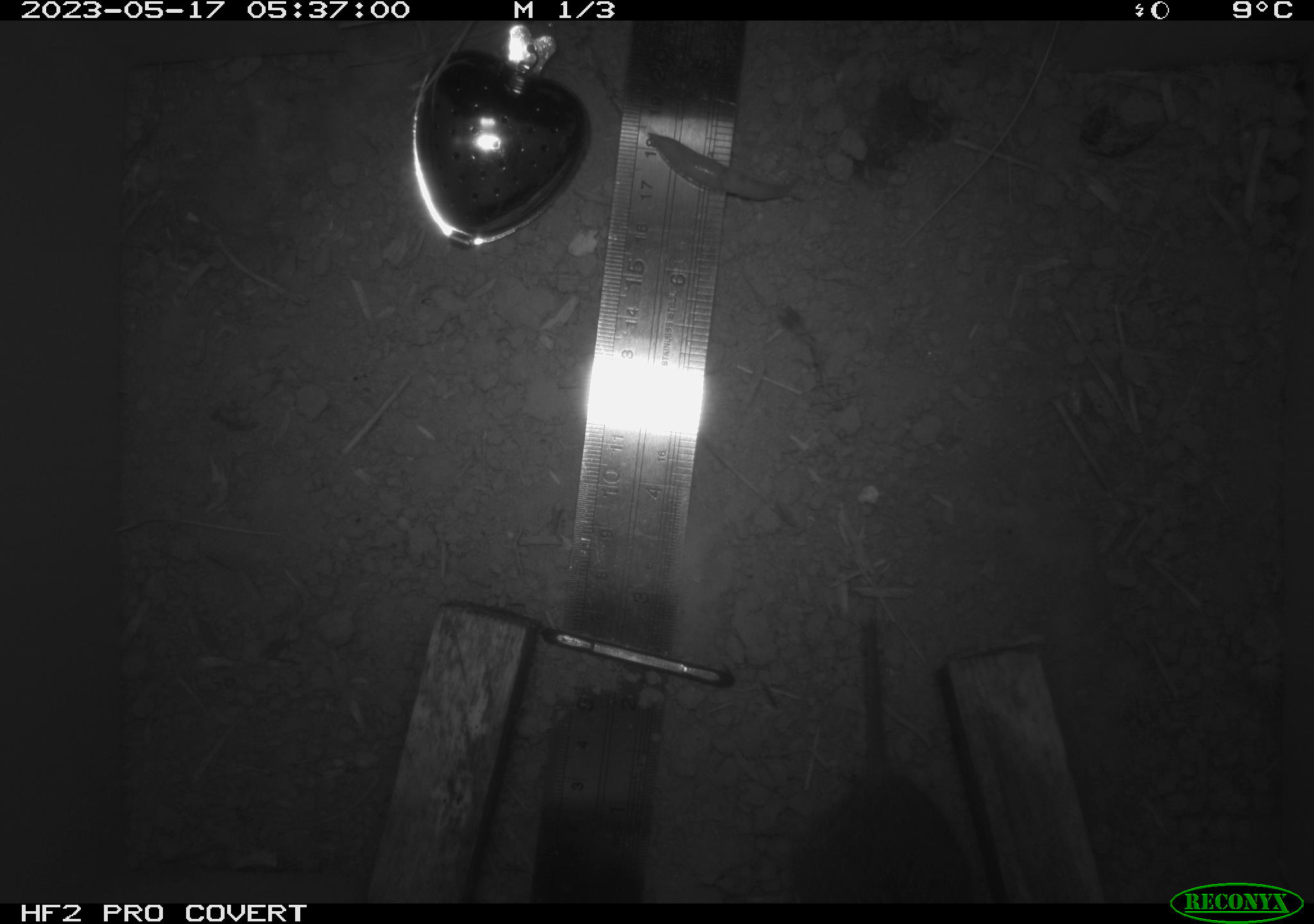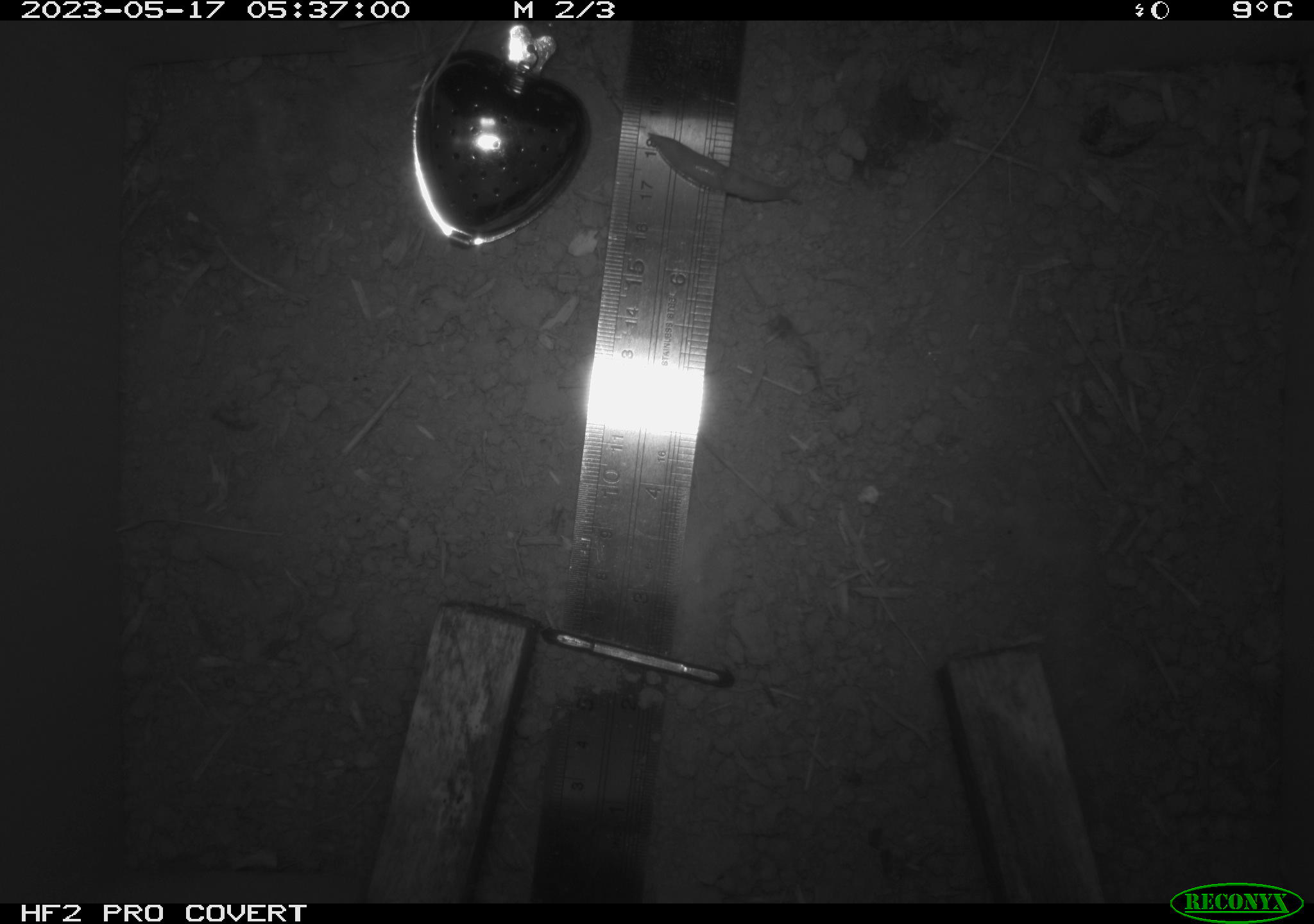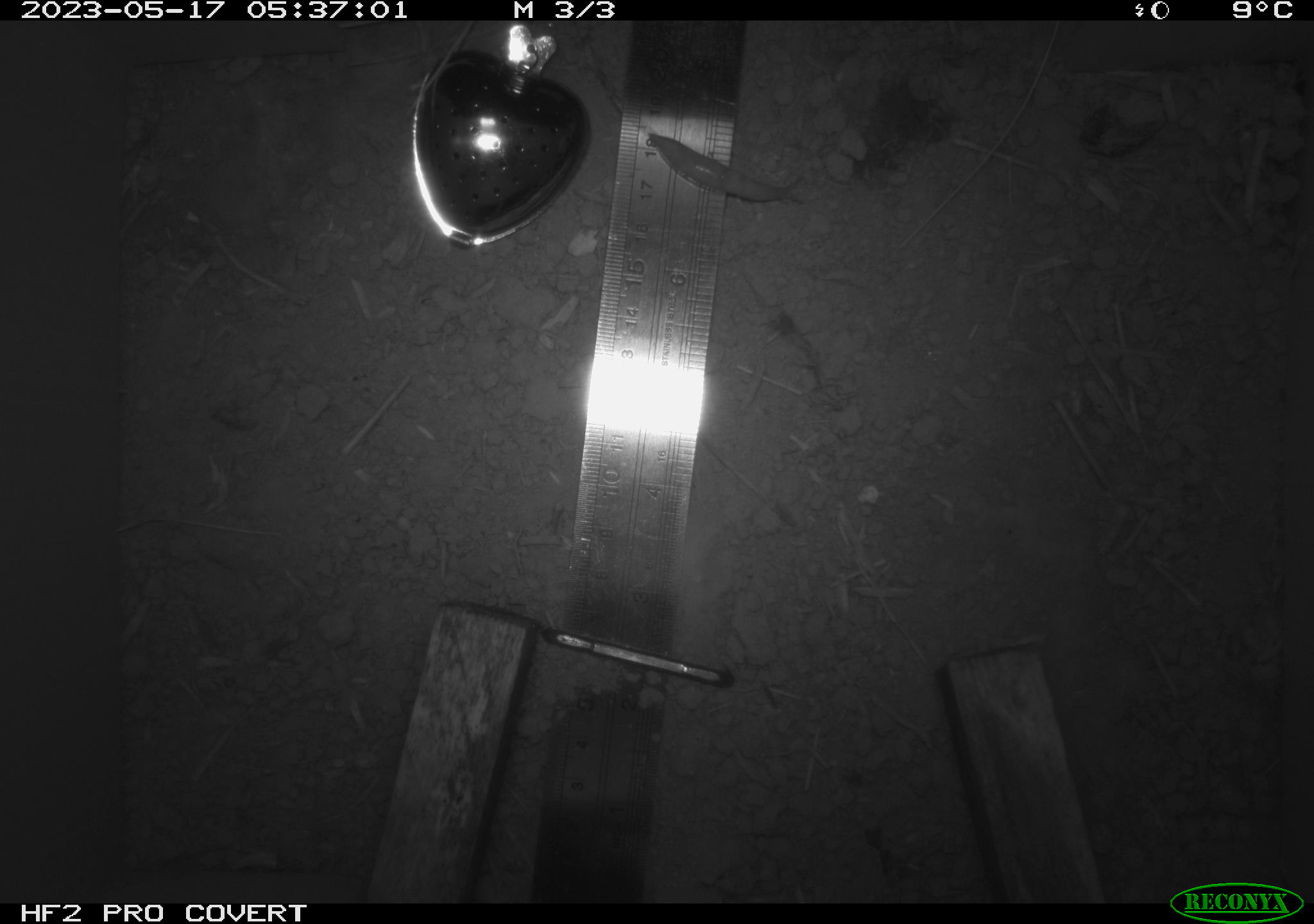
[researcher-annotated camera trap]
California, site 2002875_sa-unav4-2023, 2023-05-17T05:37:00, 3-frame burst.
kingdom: Animalia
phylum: Chordata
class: Mammalia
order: Rodentia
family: Cricetidae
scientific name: Arvicolinae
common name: voles, lemmings, and muskrats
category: arvicolinae subfamily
Arvicolinae subfamily (voles, lemmings, and muskrats) (Arvicolinae).